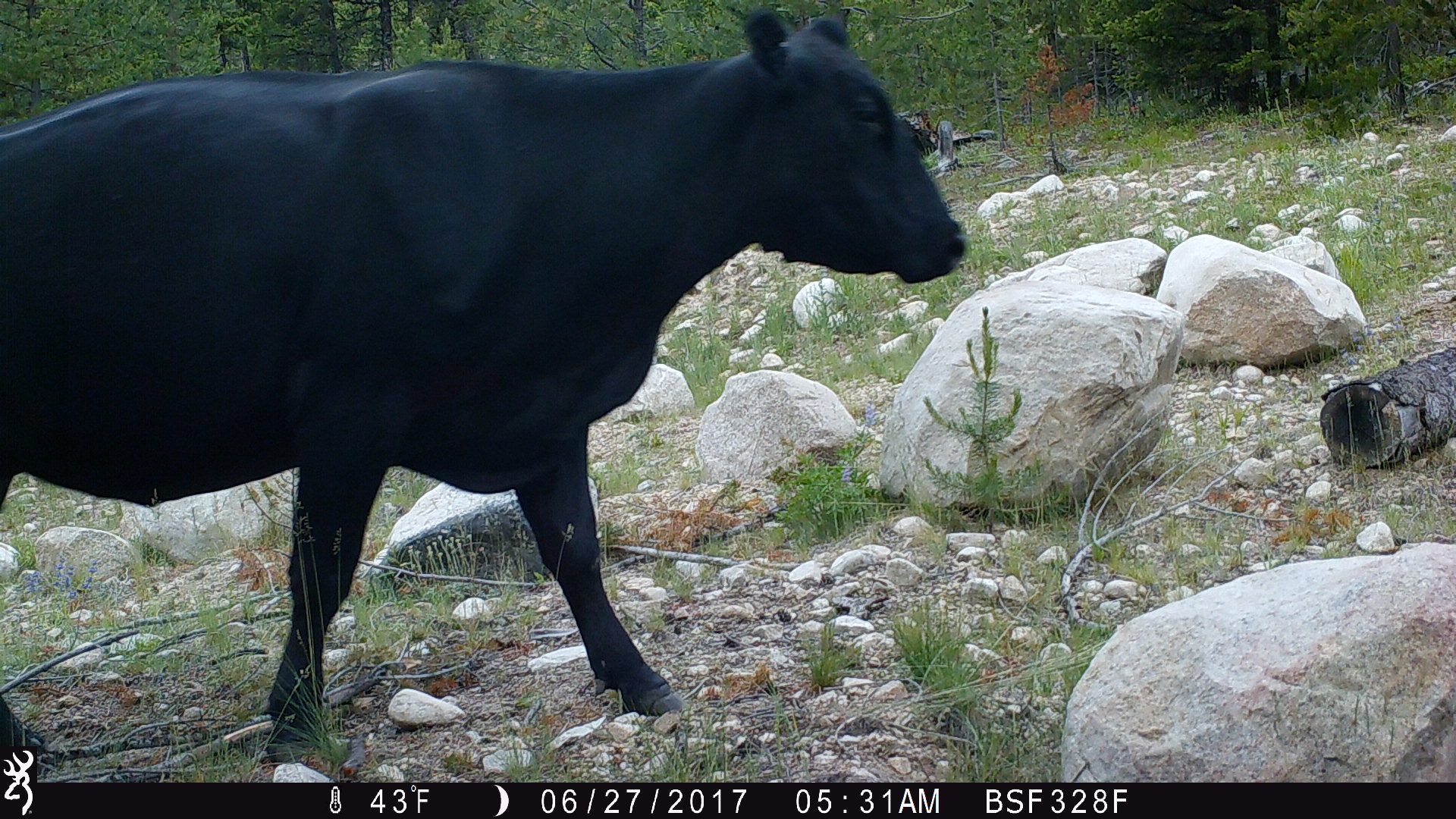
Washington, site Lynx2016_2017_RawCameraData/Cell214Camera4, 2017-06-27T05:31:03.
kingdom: Animalia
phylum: Chordata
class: Mammalia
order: Artiodactyla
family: Bovidae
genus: Bos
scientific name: Bos taurus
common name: domestic cattle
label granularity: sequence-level